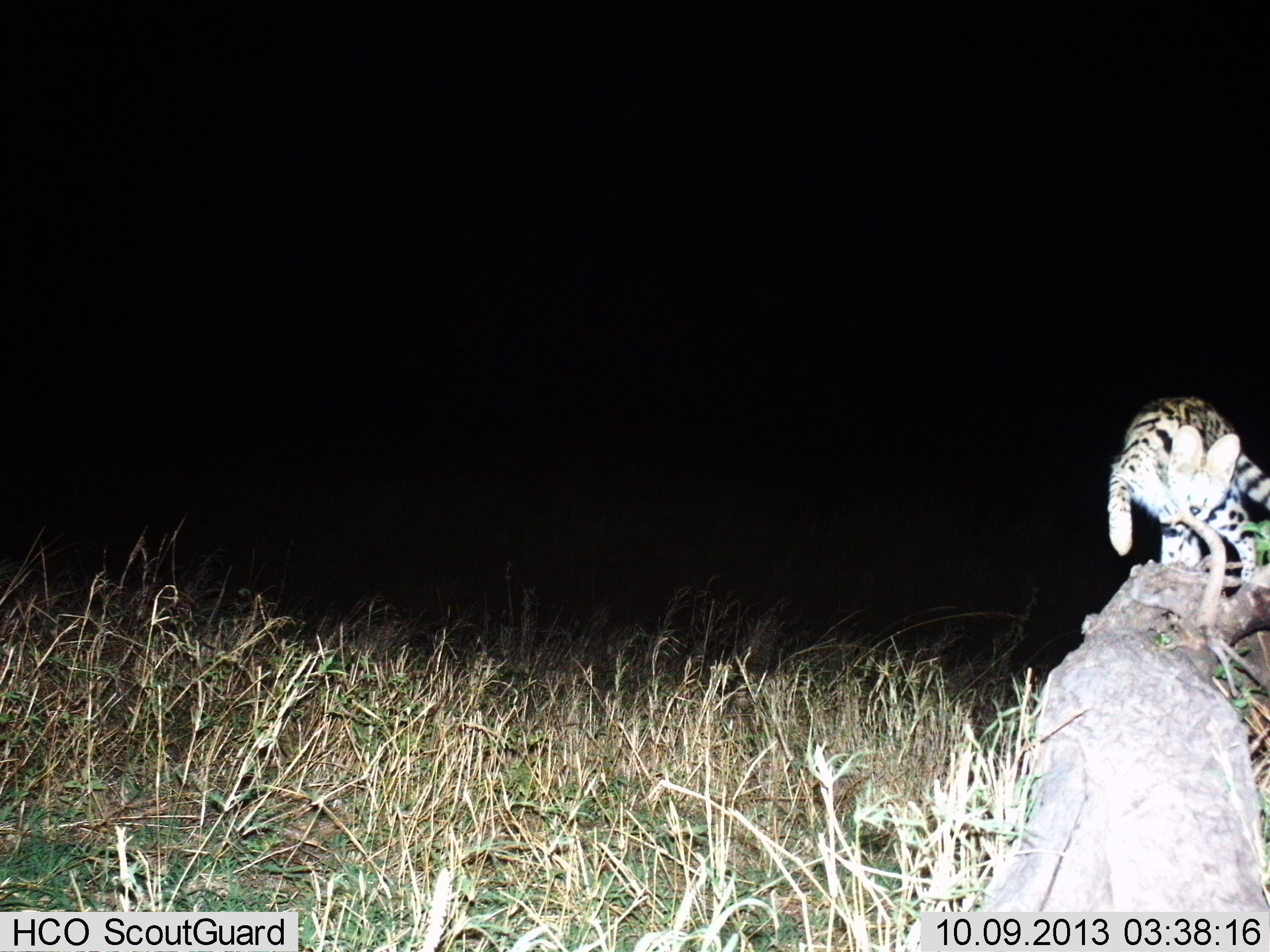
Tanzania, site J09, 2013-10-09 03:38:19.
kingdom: Animalia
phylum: Chordata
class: Mammalia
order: Carnivora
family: Felidae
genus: Leptailurus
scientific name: Leptailurus serval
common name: serval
Serval (Leptailurus serval), count 1. Behavior (volunteer vote fractions): standing 7%, resting 0%, moving 89%, interacting 4%. Young present (vote fraction): 0%. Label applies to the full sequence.